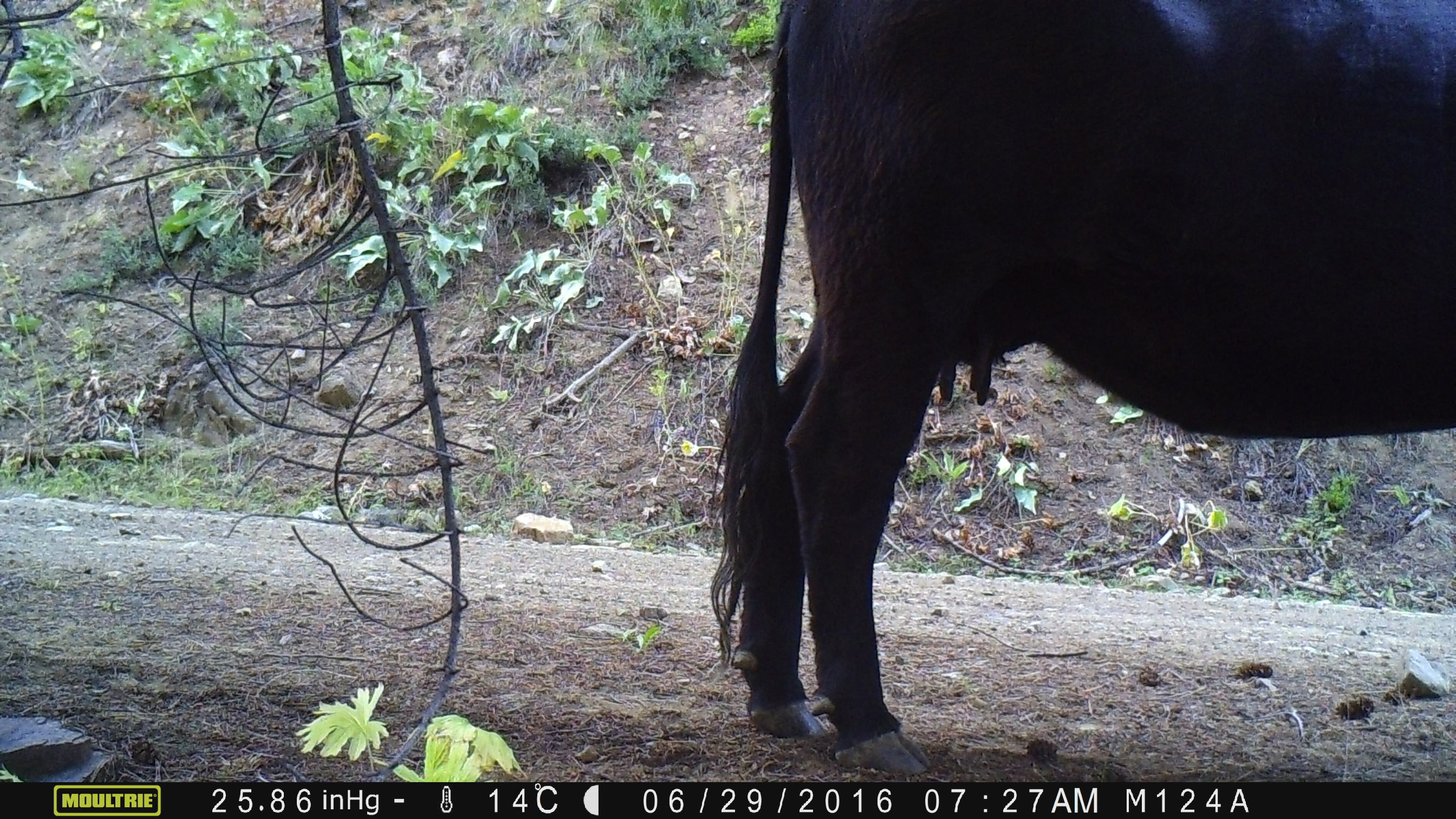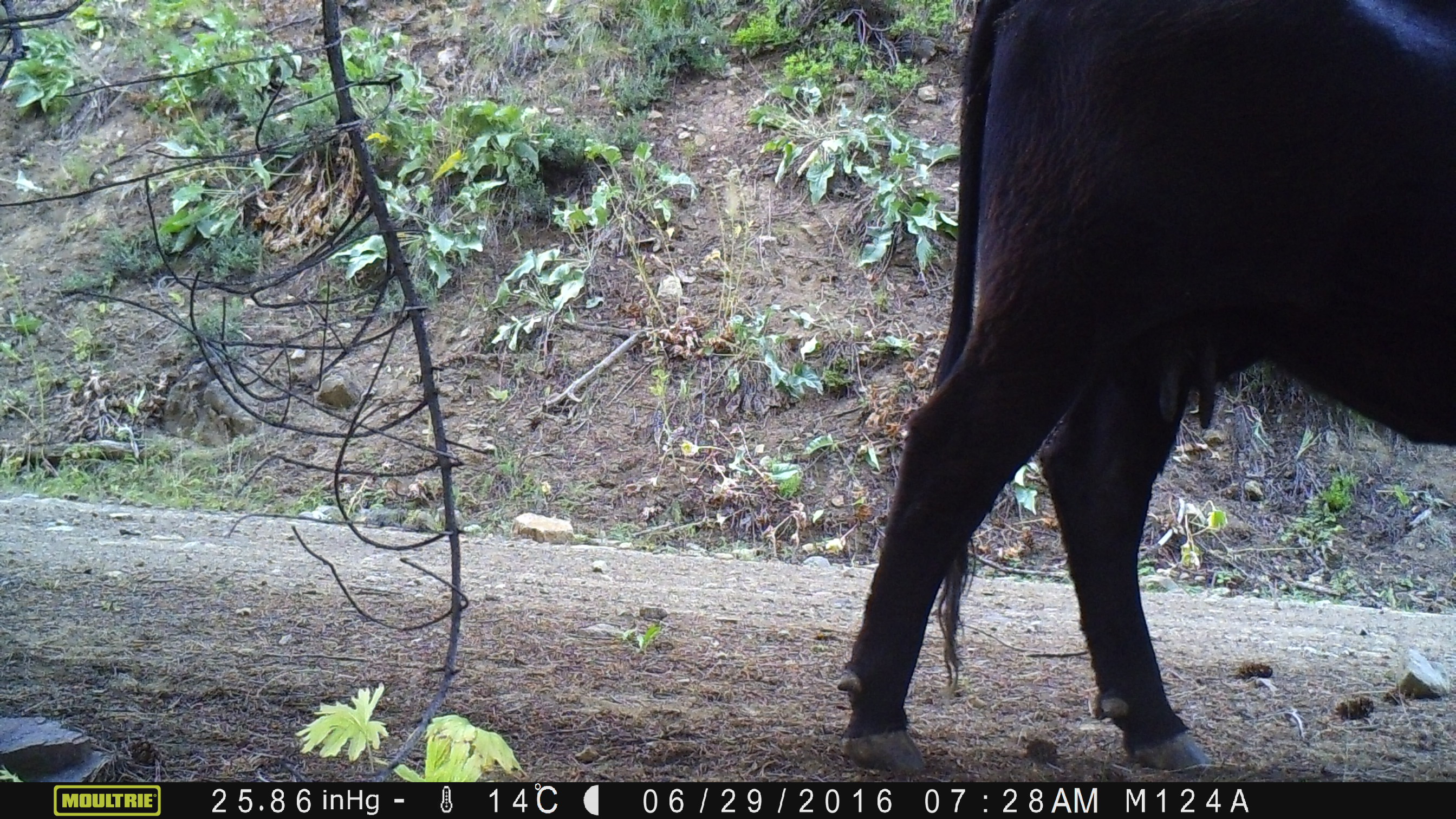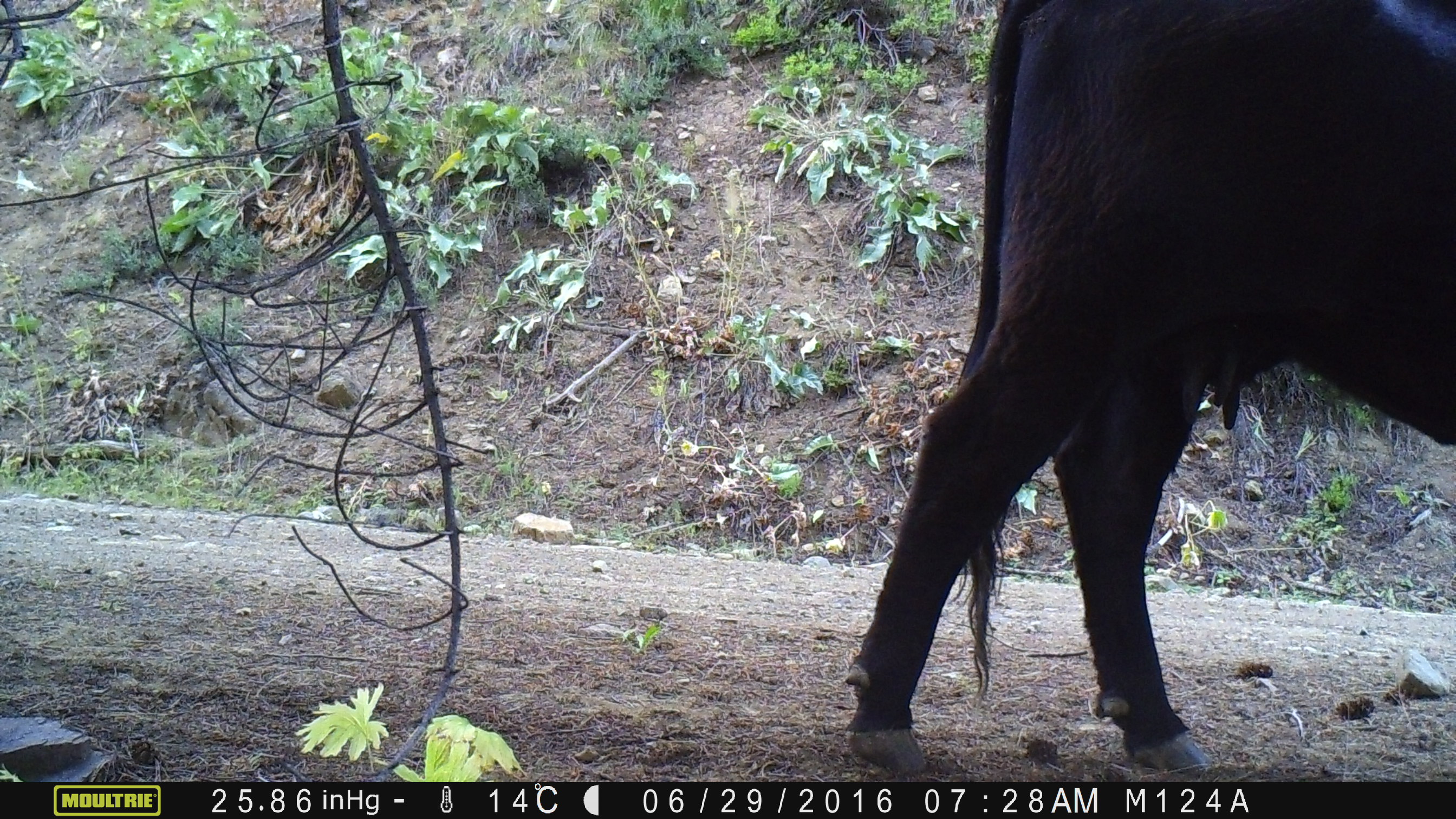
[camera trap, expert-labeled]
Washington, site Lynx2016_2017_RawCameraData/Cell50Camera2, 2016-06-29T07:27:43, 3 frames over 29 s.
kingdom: Animalia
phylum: Chordata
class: Mammalia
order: Artiodactyla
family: Bovidae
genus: Bos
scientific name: Bos taurus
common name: domestic cattle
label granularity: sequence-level